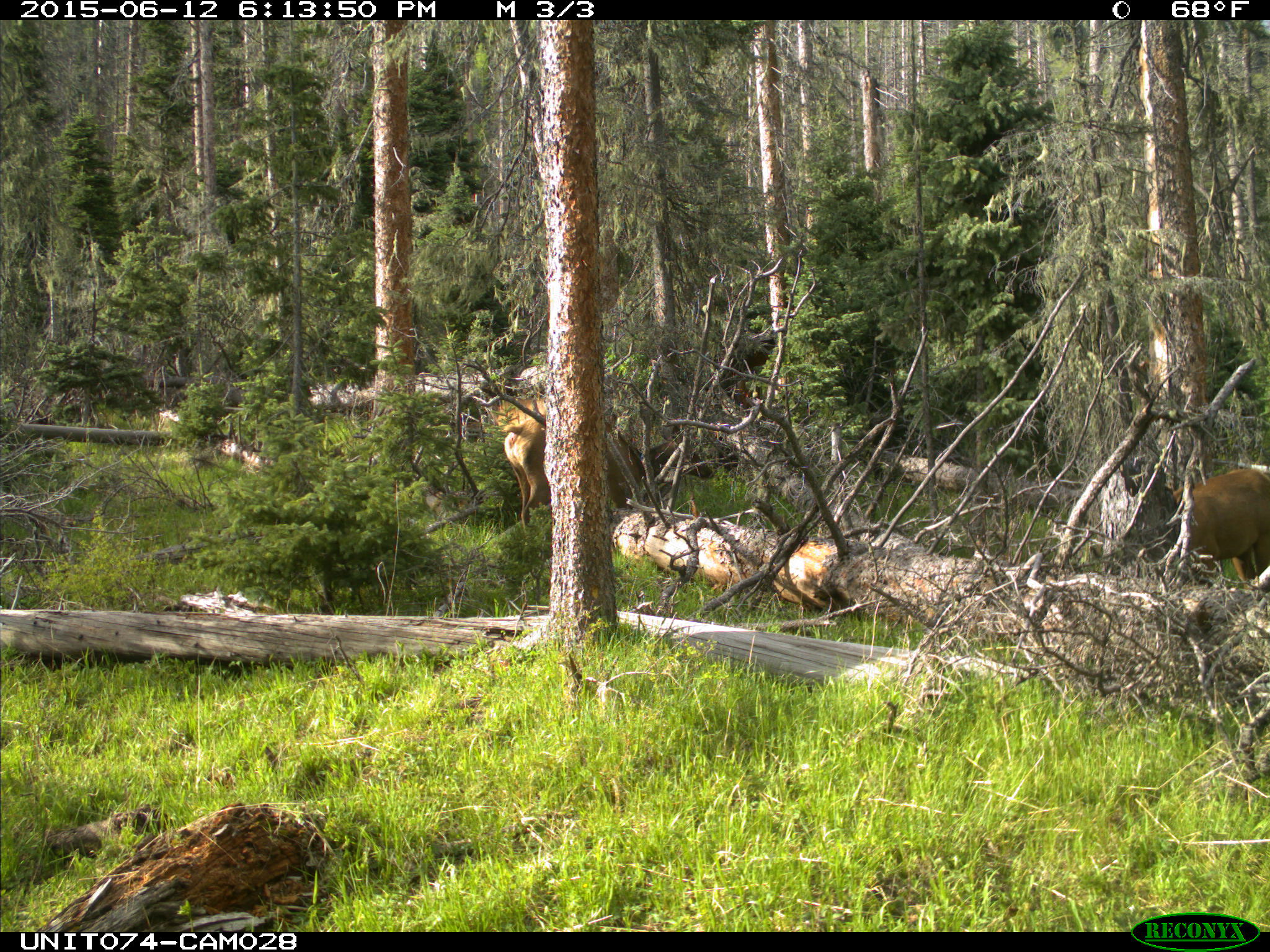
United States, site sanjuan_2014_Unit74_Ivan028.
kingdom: Animalia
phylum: Chordata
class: Mammalia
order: Artiodactyla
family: Cervidae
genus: Cervus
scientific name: Cervus elaphus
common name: red deer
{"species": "Cervus elaphus (red deer)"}